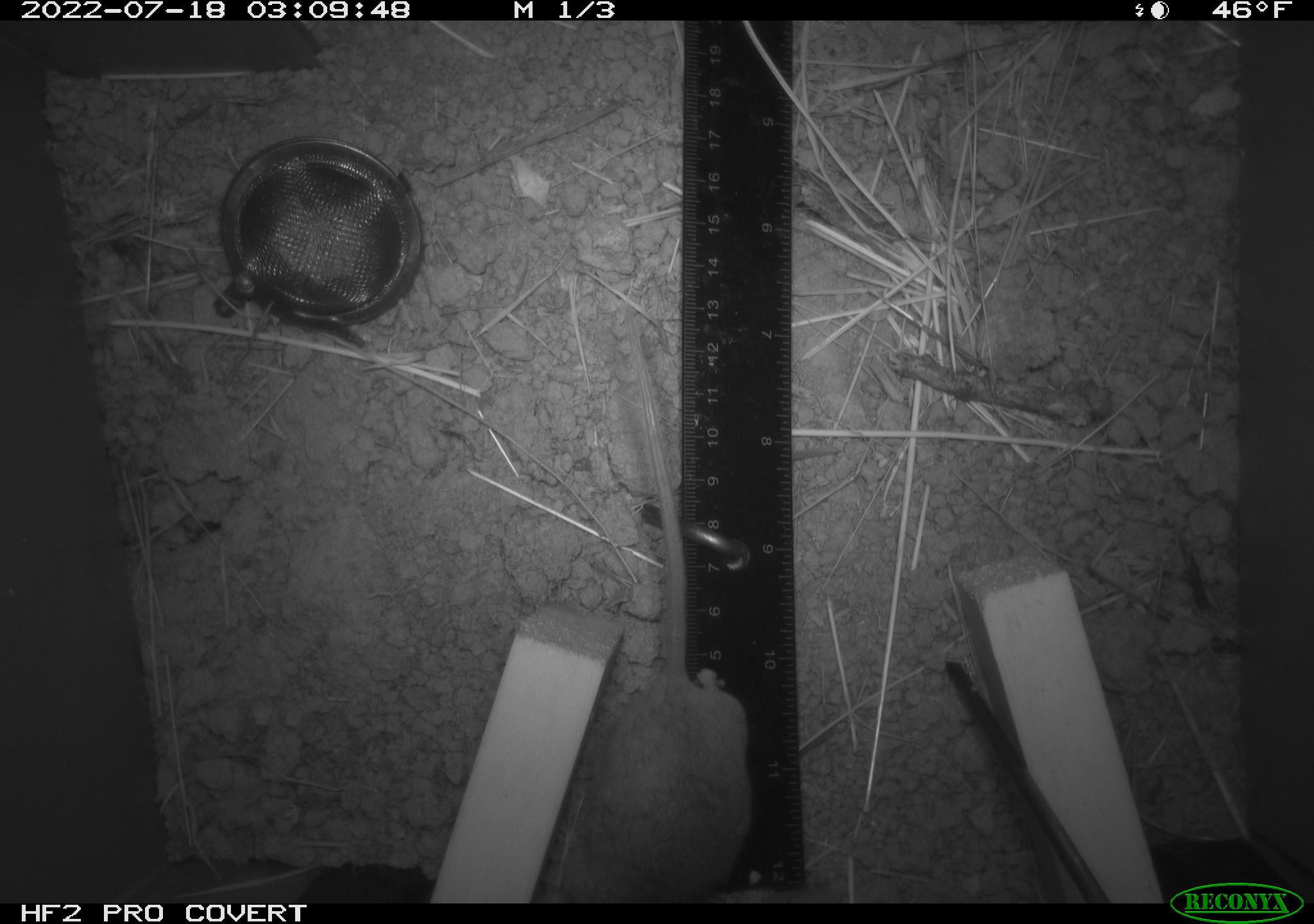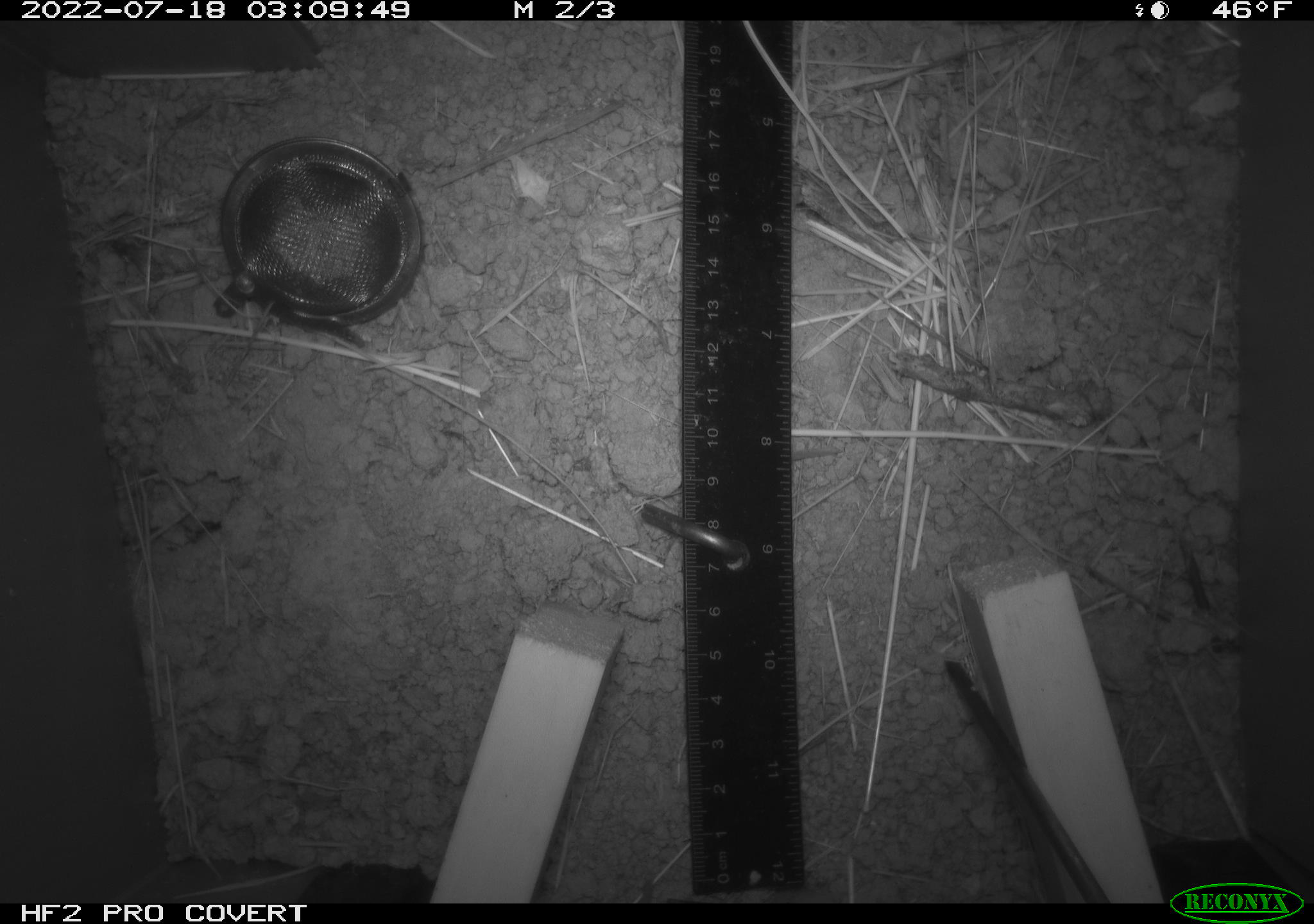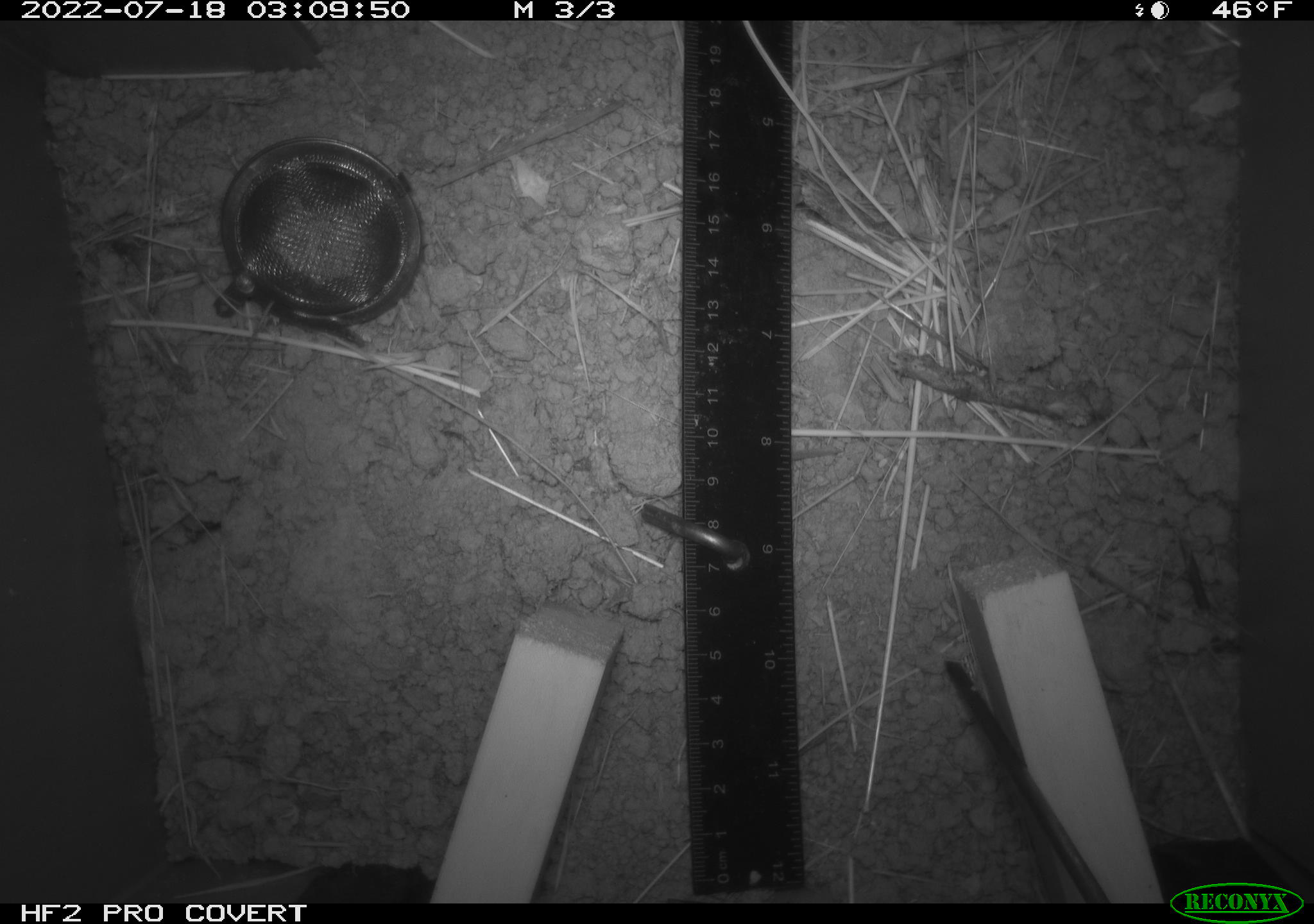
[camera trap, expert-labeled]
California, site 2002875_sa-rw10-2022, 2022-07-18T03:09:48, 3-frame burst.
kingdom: Animalia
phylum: Chordata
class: Mammalia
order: Rodentia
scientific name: Rodentia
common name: mouse species